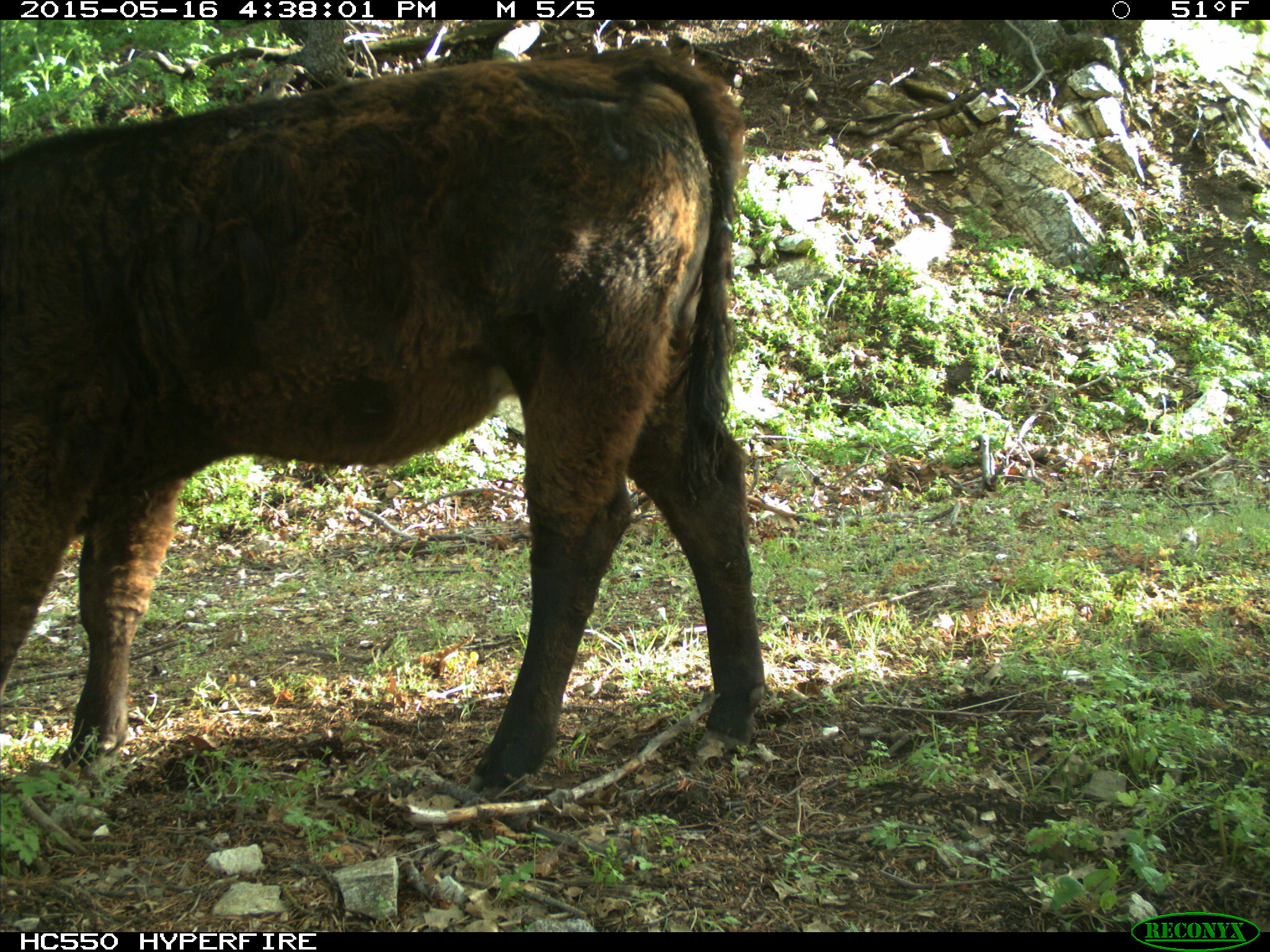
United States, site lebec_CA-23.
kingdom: Animalia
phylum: Chordata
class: Mammalia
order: Artiodactyla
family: Bovidae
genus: Bos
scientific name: Bos taurus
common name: domestic cow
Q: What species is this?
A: Bos taurus (domestic cow).